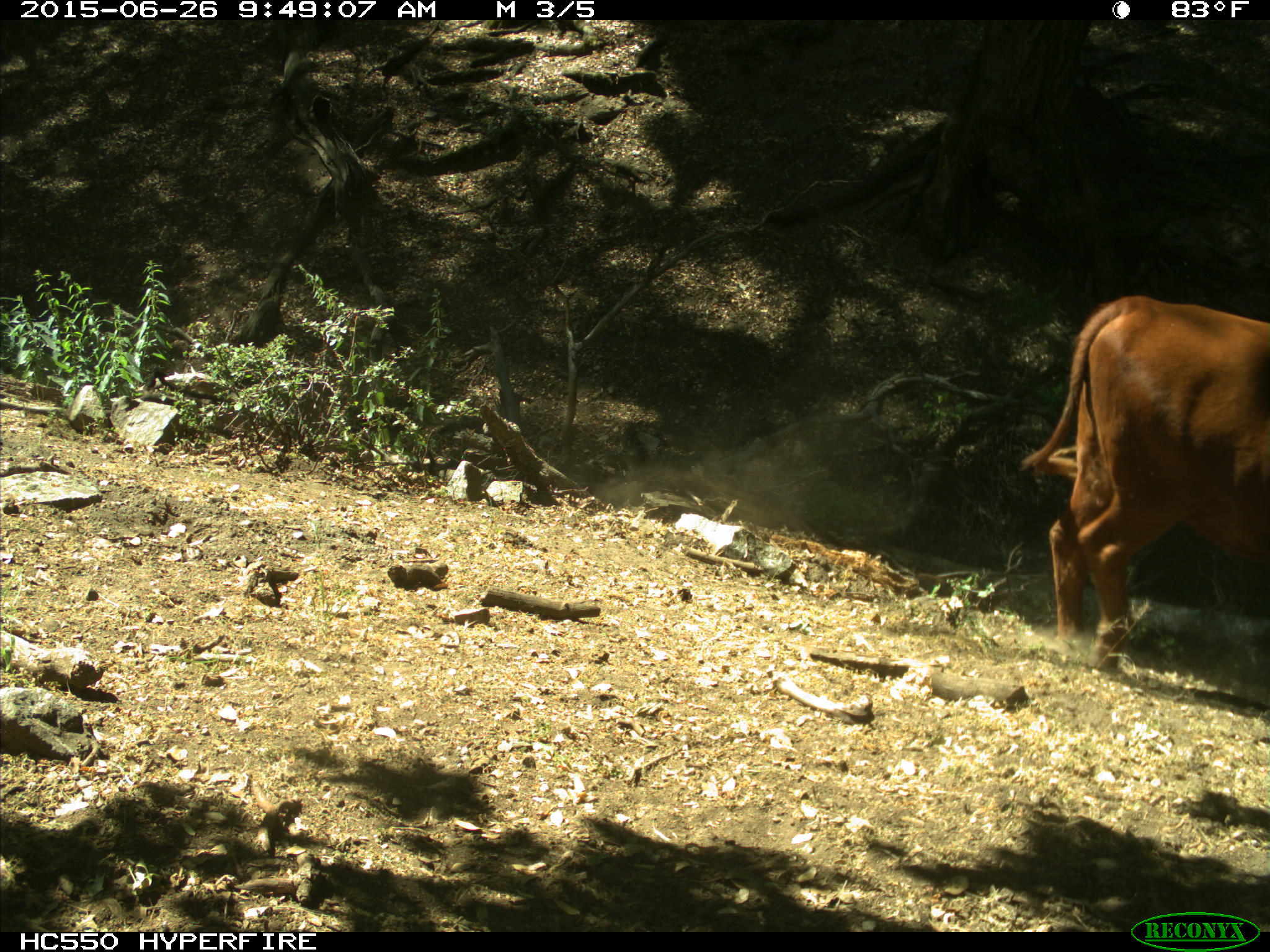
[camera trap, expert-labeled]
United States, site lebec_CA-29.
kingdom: Animalia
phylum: Chordata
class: Mammalia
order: Artiodactyla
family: Bovidae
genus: Bos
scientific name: Bos taurus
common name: domestic cow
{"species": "Bos taurus (domestic cow)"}